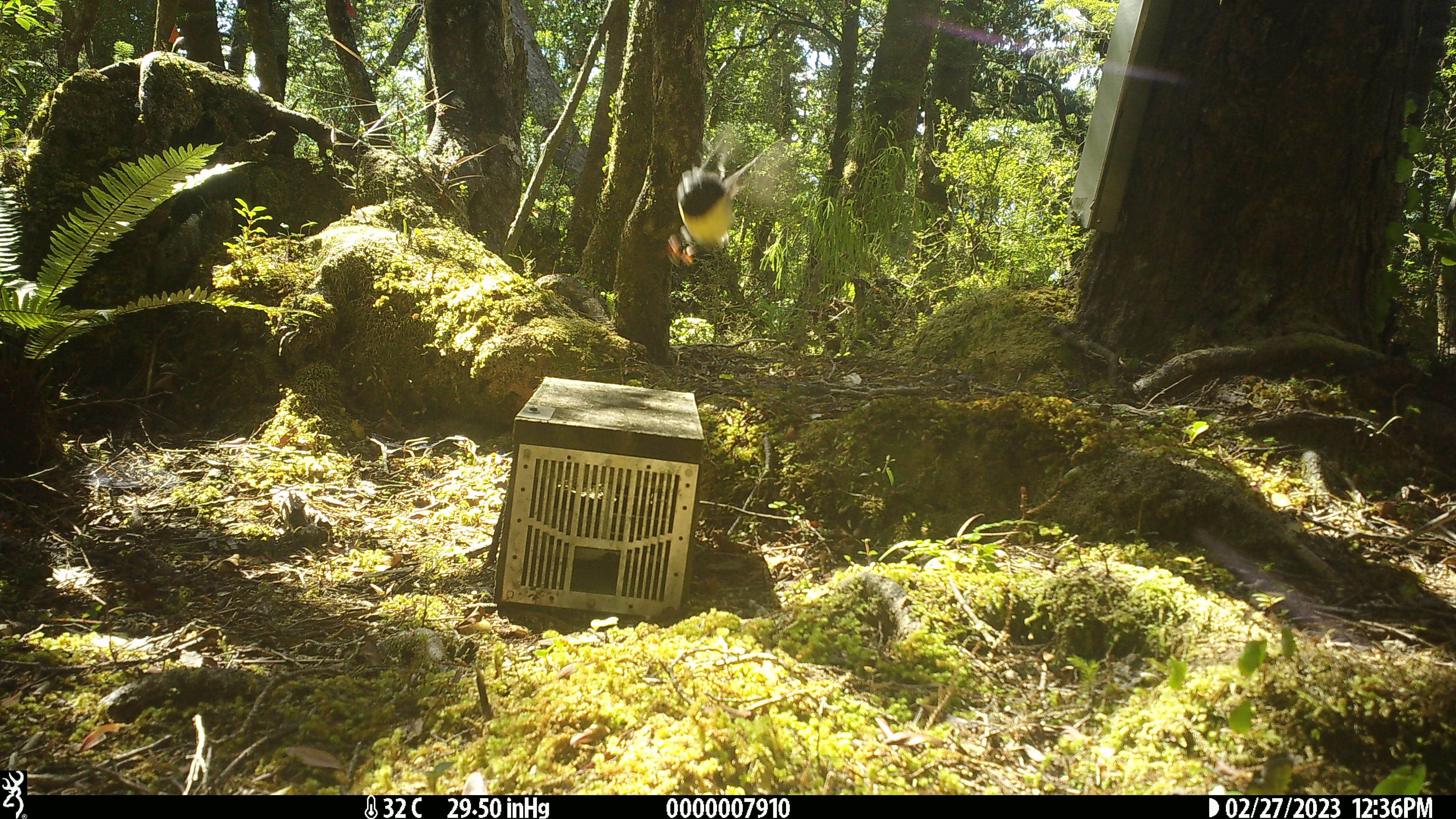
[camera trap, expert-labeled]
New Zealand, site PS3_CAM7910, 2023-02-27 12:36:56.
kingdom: Animalia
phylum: Chordata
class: Aves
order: Passeriformes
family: Petroicidae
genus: Petroica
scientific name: Petroica macrocephala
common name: tomtit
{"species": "tomtit (Petroica macrocephala)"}